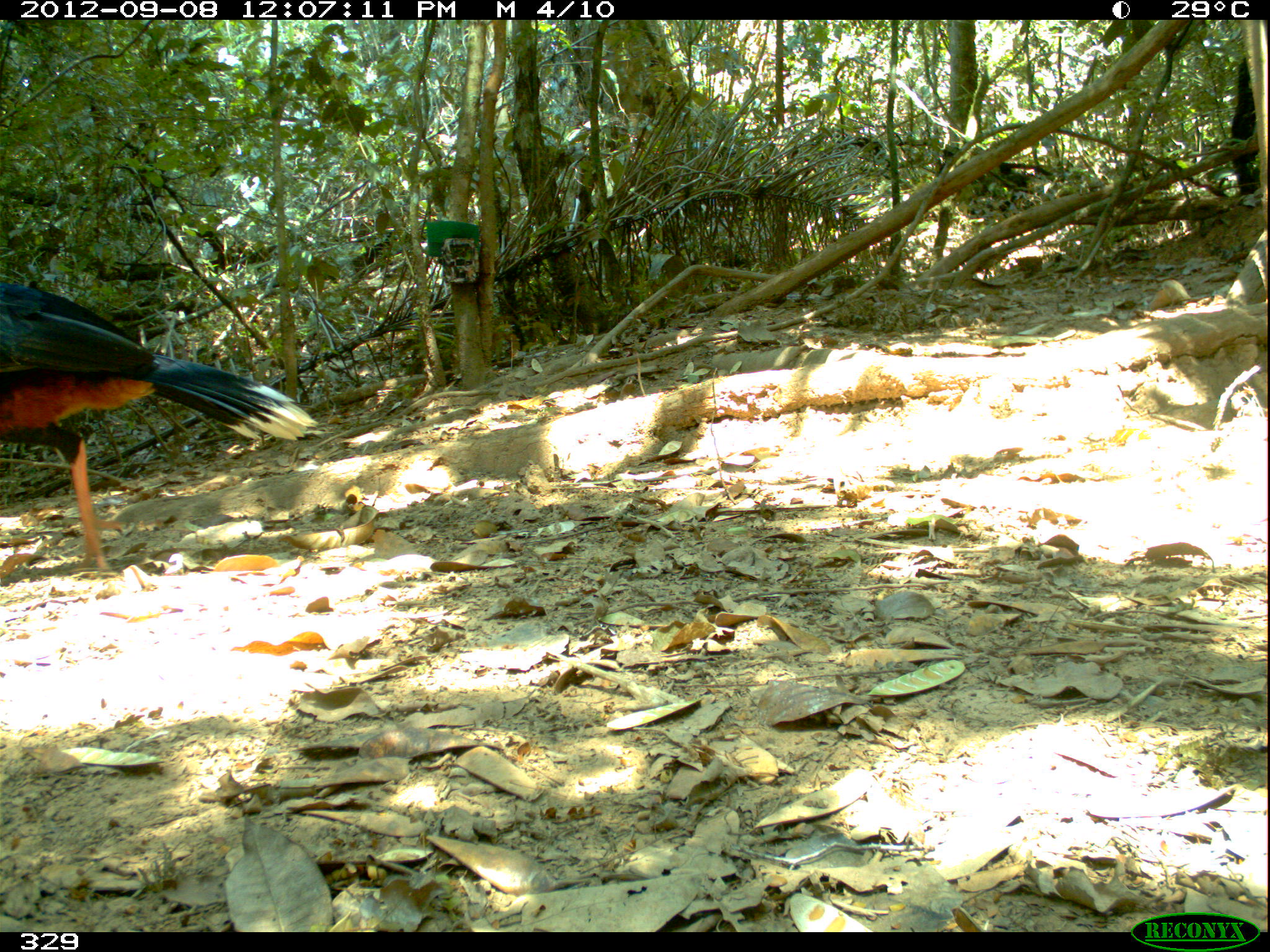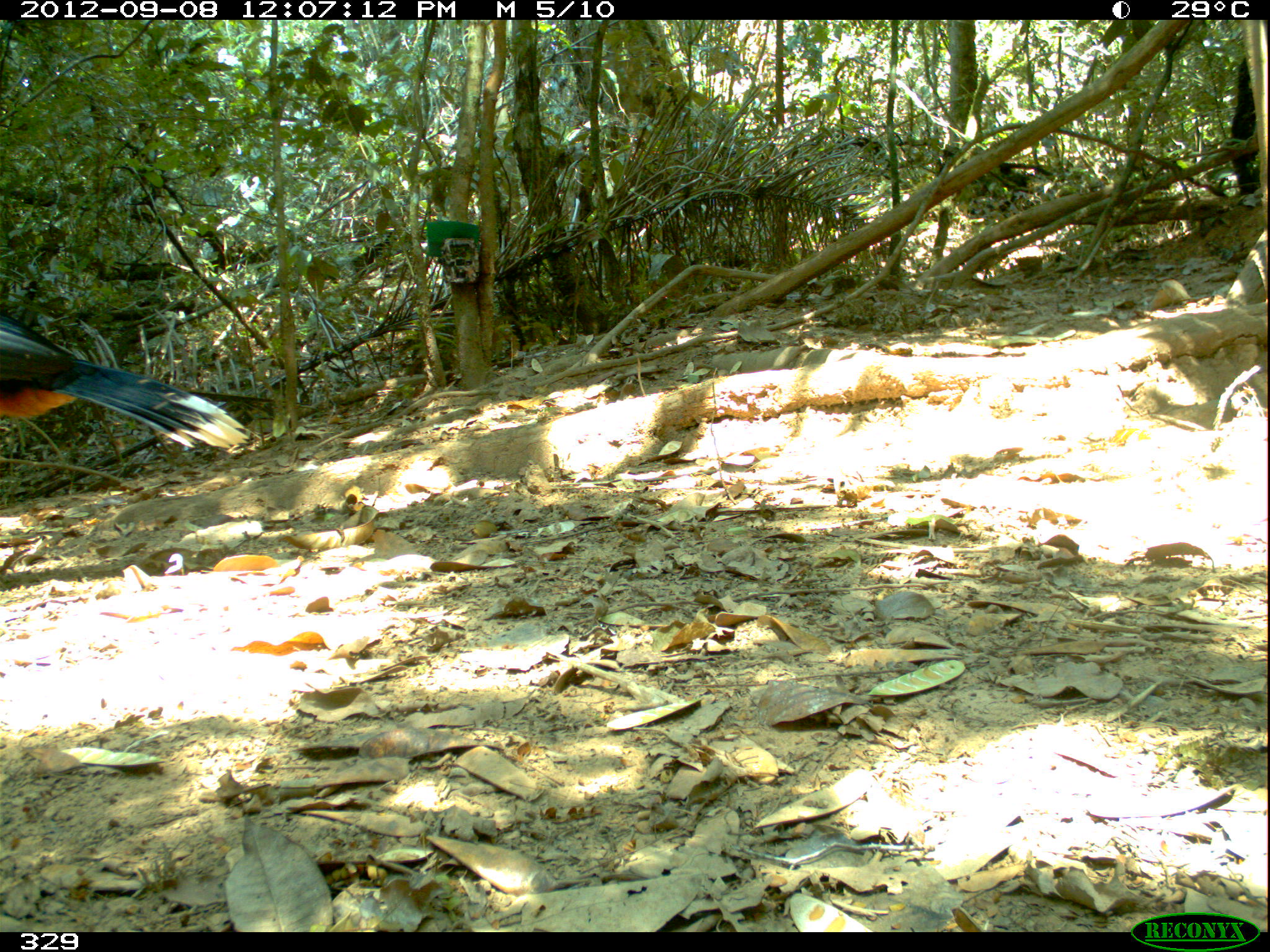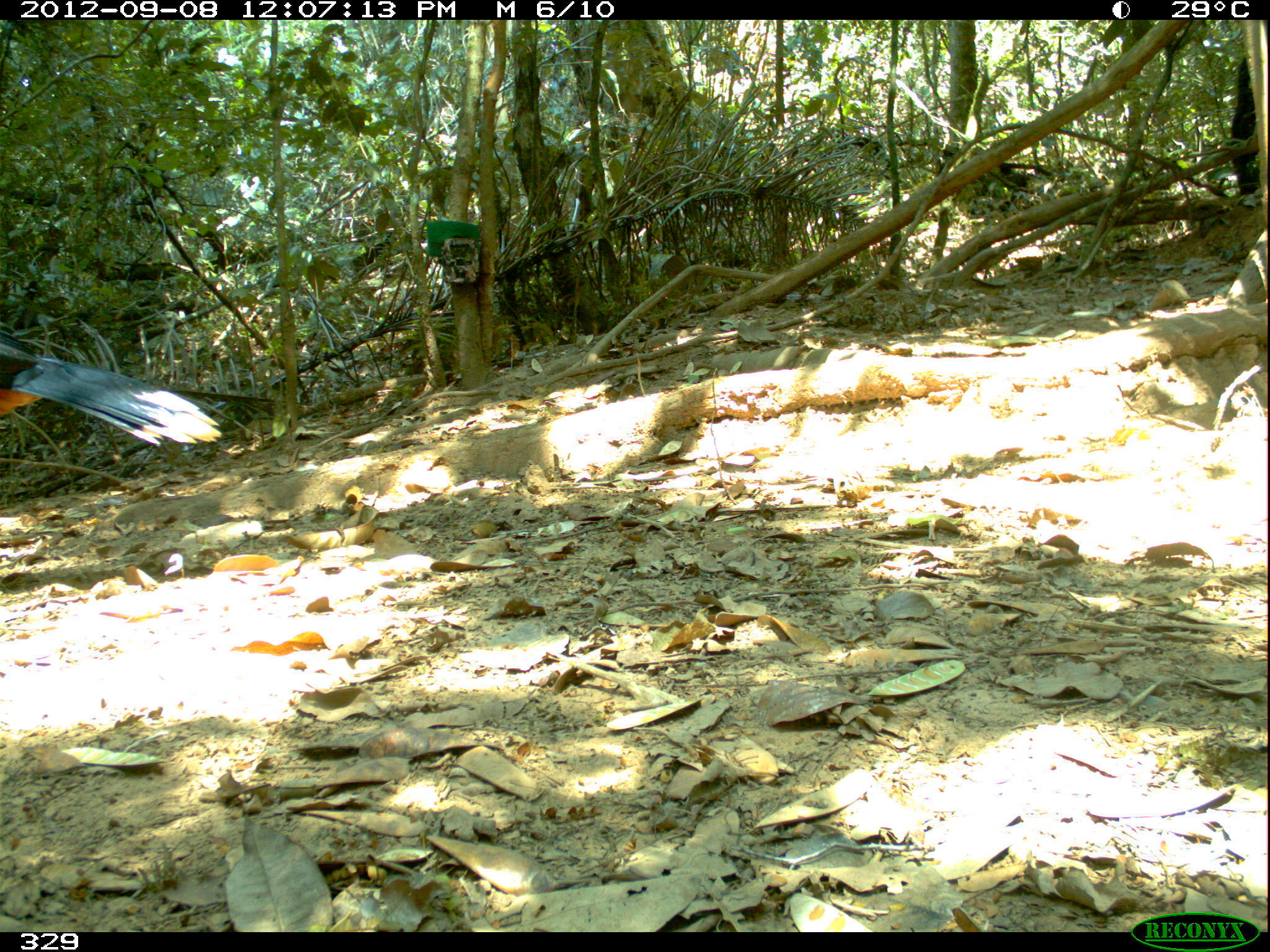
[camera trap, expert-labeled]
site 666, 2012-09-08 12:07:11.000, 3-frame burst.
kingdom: Animalia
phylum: Chordata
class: Aves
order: Galliformes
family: Cracidae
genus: Mitu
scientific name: Mitu tuberosum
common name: razor-billed curassow